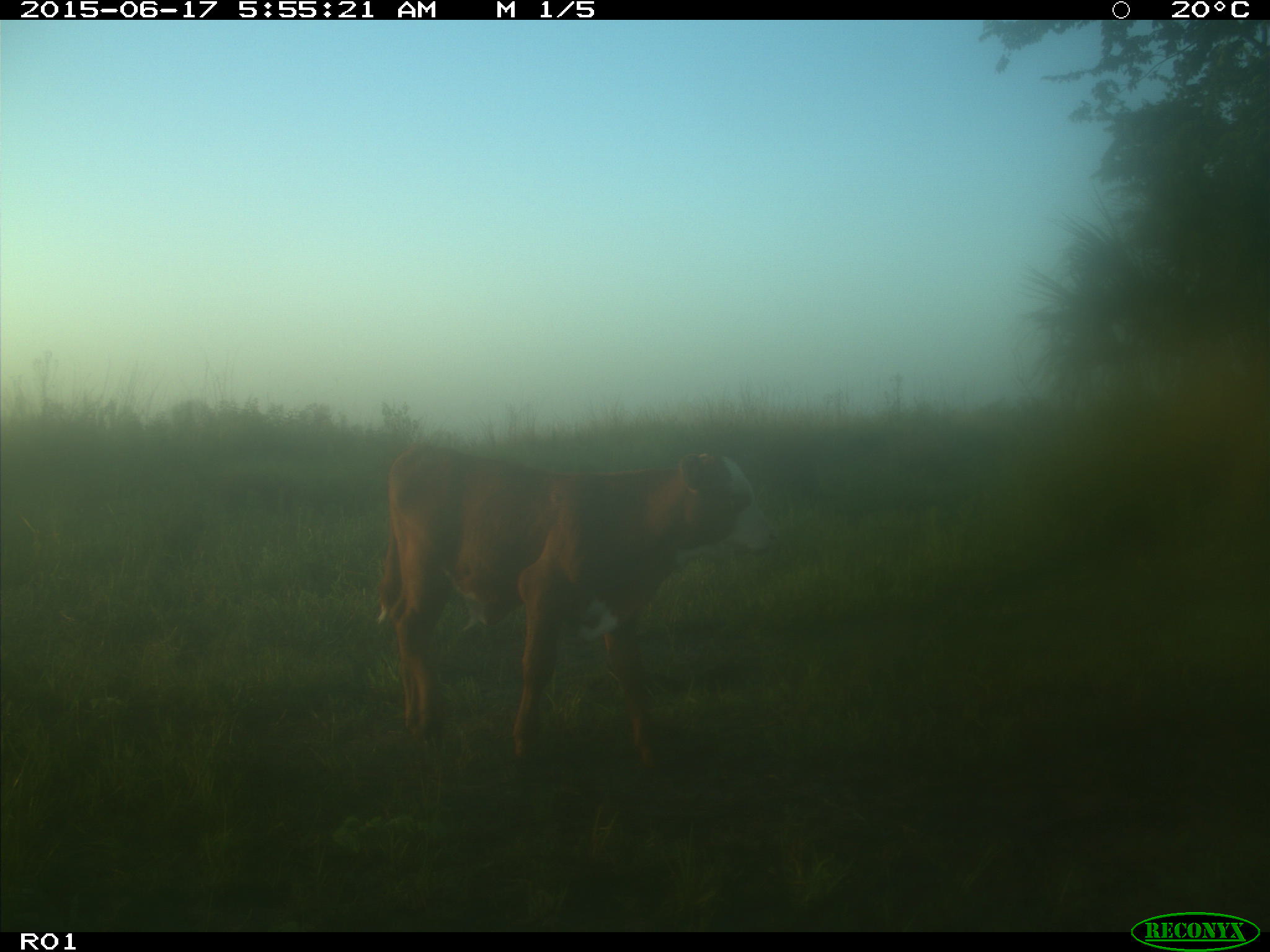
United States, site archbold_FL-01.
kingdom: Animalia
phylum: Chordata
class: Mammalia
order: Artiodactyla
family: Bovidae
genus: Bos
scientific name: Bos taurus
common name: domestic cow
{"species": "Bos taurus (domestic cow)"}